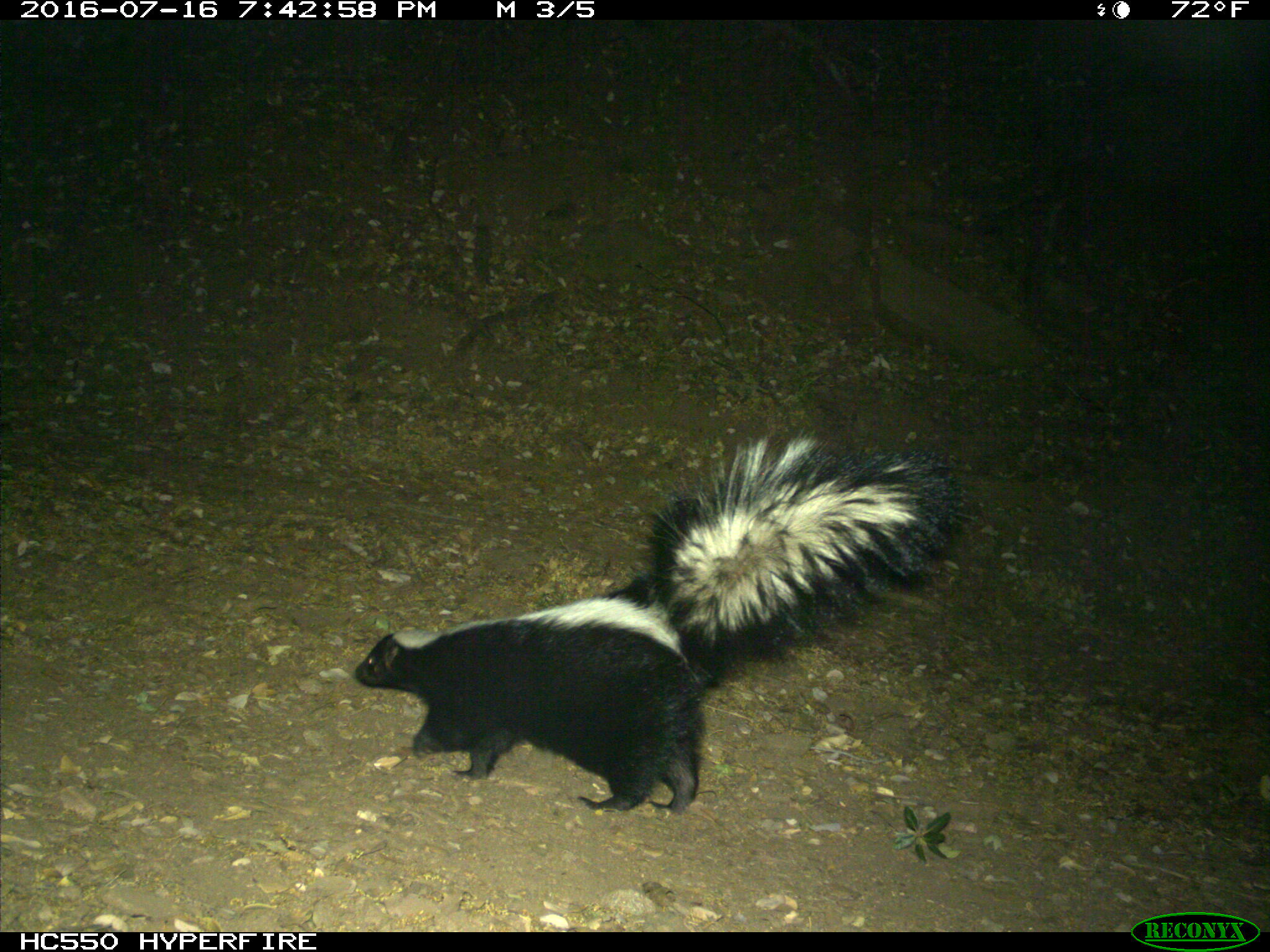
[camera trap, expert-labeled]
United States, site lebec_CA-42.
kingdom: Animalia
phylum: Chordata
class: Mammalia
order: Carnivora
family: Mephitidae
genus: Mephitis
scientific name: Mephitis mephitis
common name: striped skunk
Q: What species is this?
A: Mephitis mephitis (striped skunk).